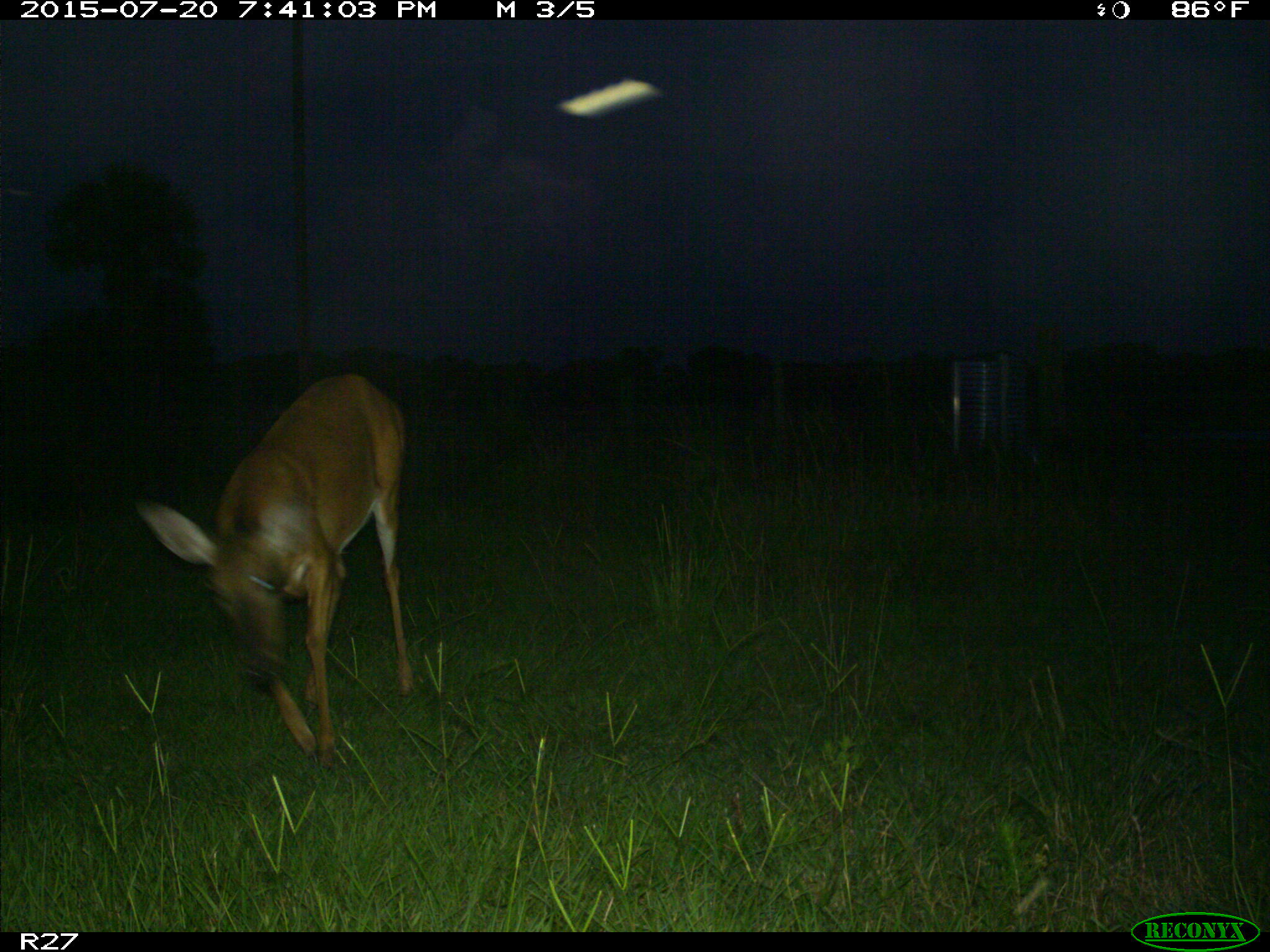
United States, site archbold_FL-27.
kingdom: Animalia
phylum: Chordata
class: Mammalia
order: Artiodactyla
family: Cervidae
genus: Odocoileus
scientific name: Odocoileus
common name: deer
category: unidentified deer